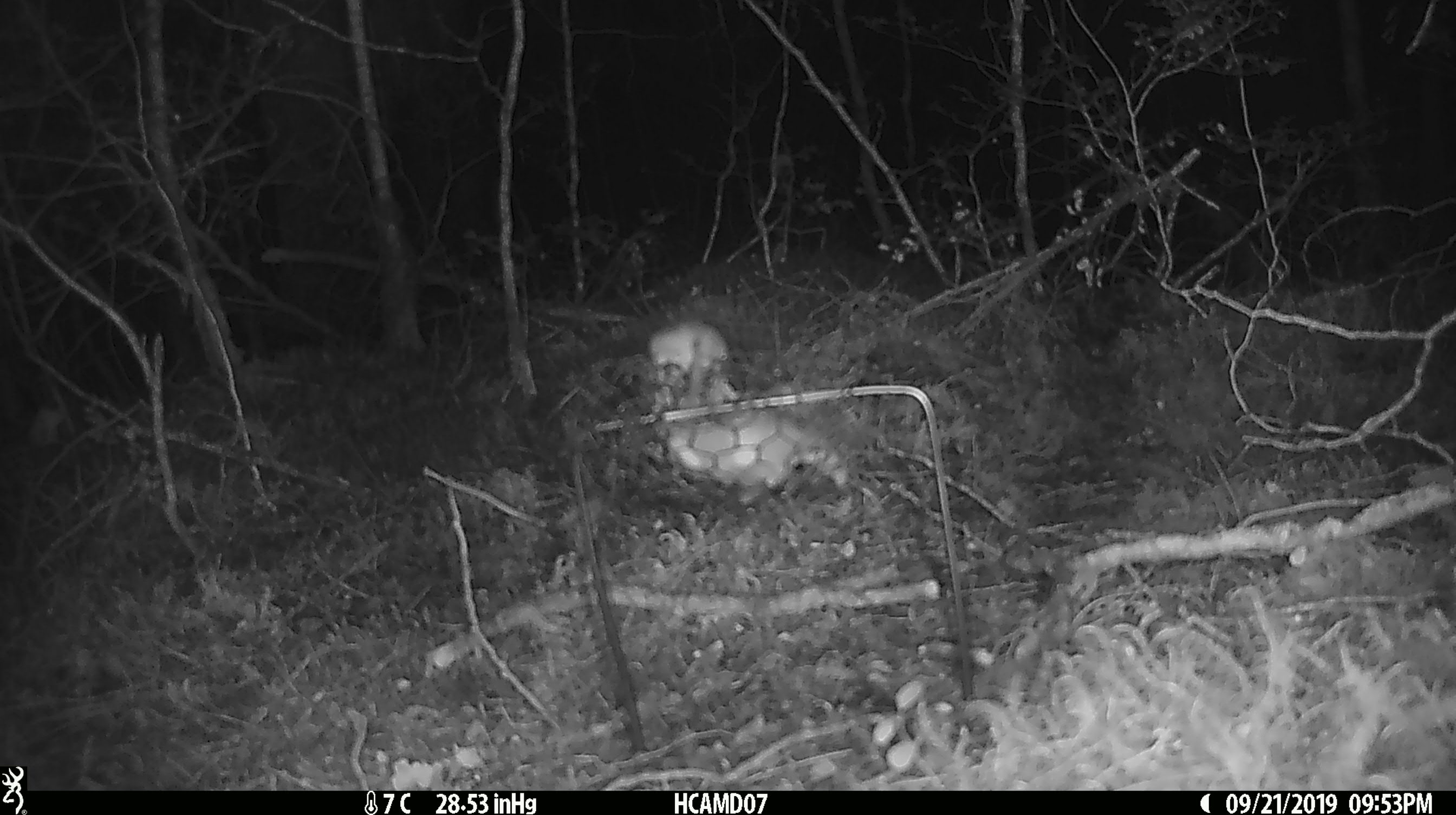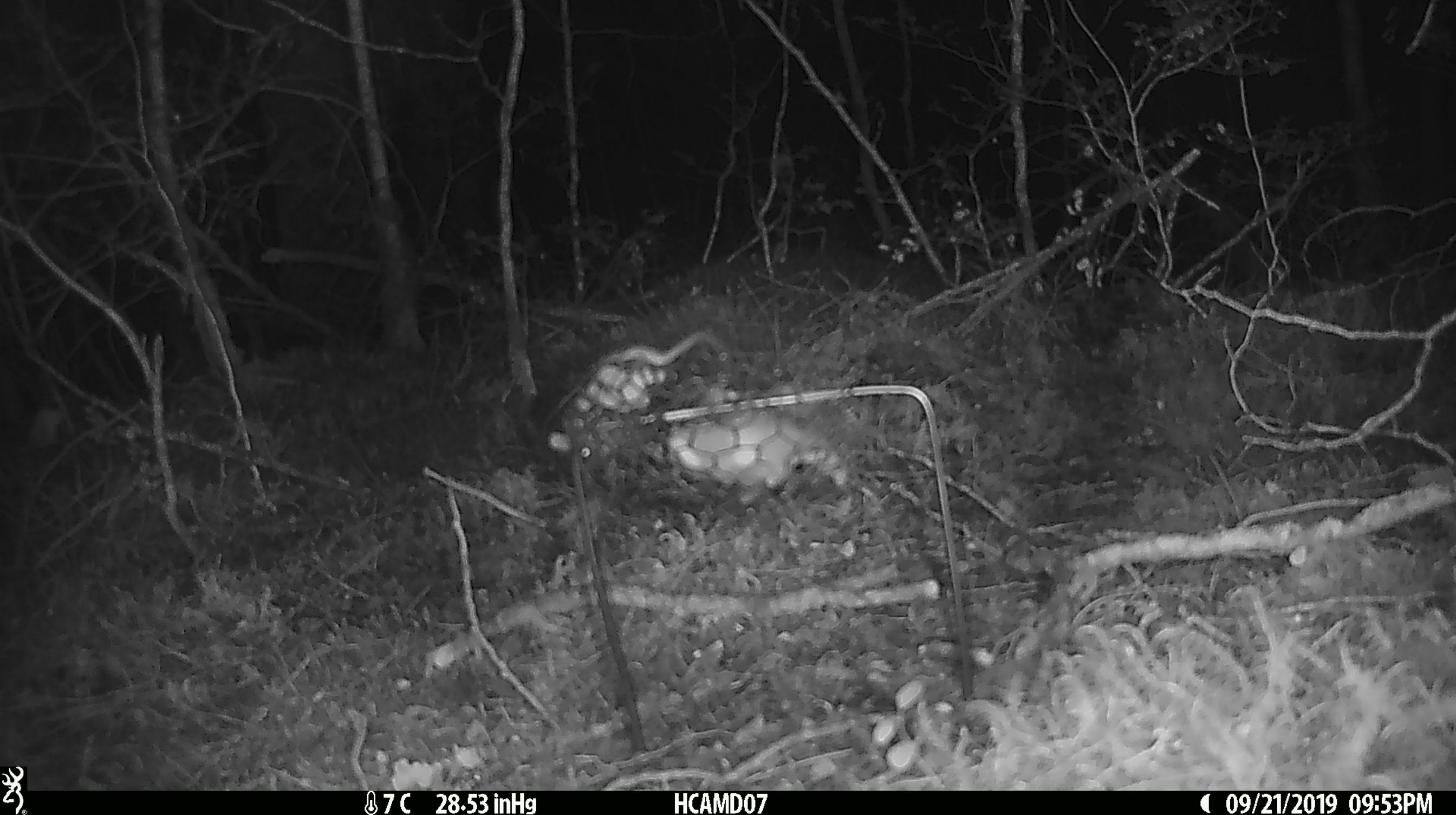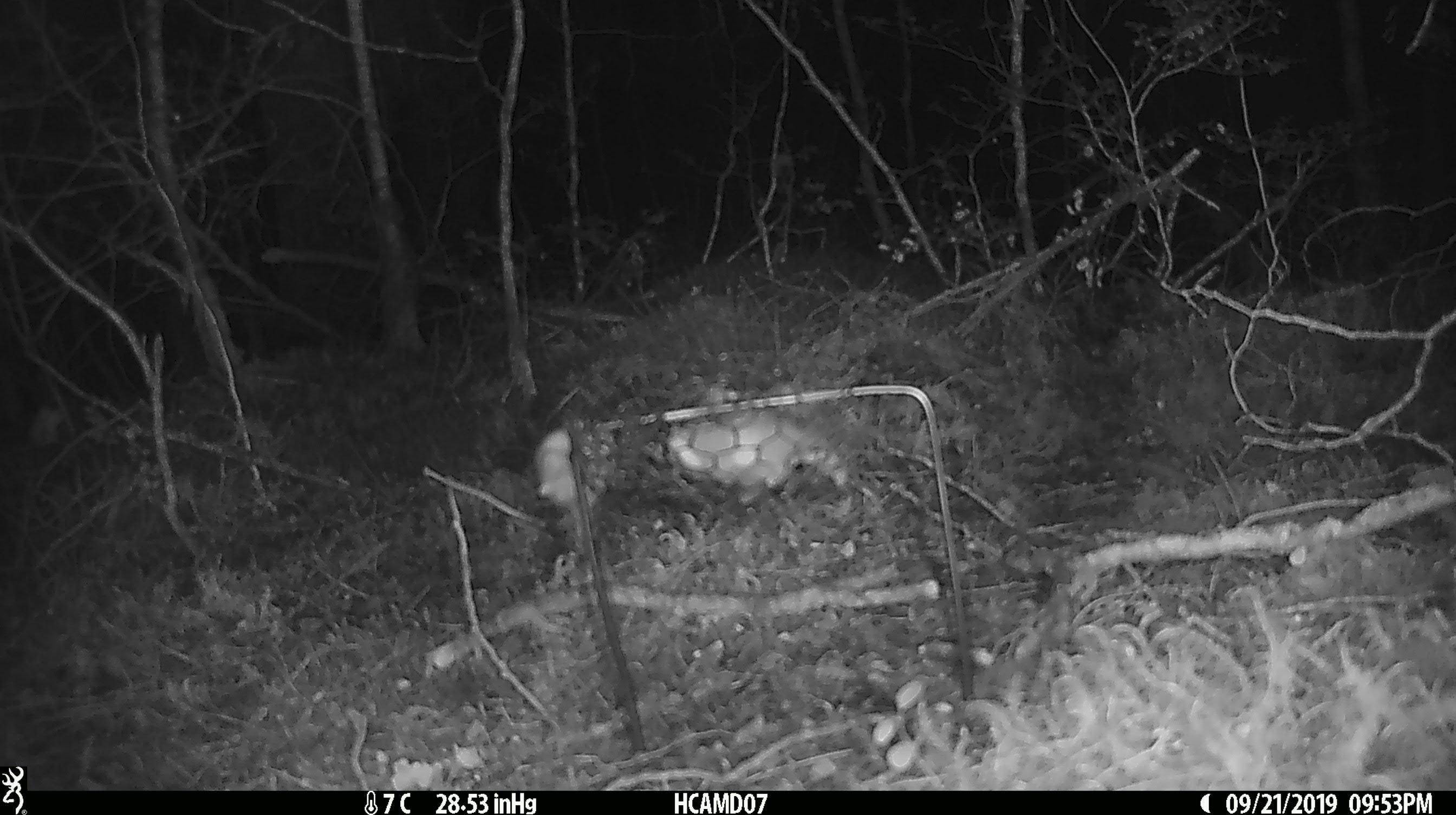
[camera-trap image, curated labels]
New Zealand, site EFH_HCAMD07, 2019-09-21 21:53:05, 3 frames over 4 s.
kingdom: Animalia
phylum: Chordata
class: Mammalia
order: Rodentia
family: Muridae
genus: Mus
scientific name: Mus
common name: mouse